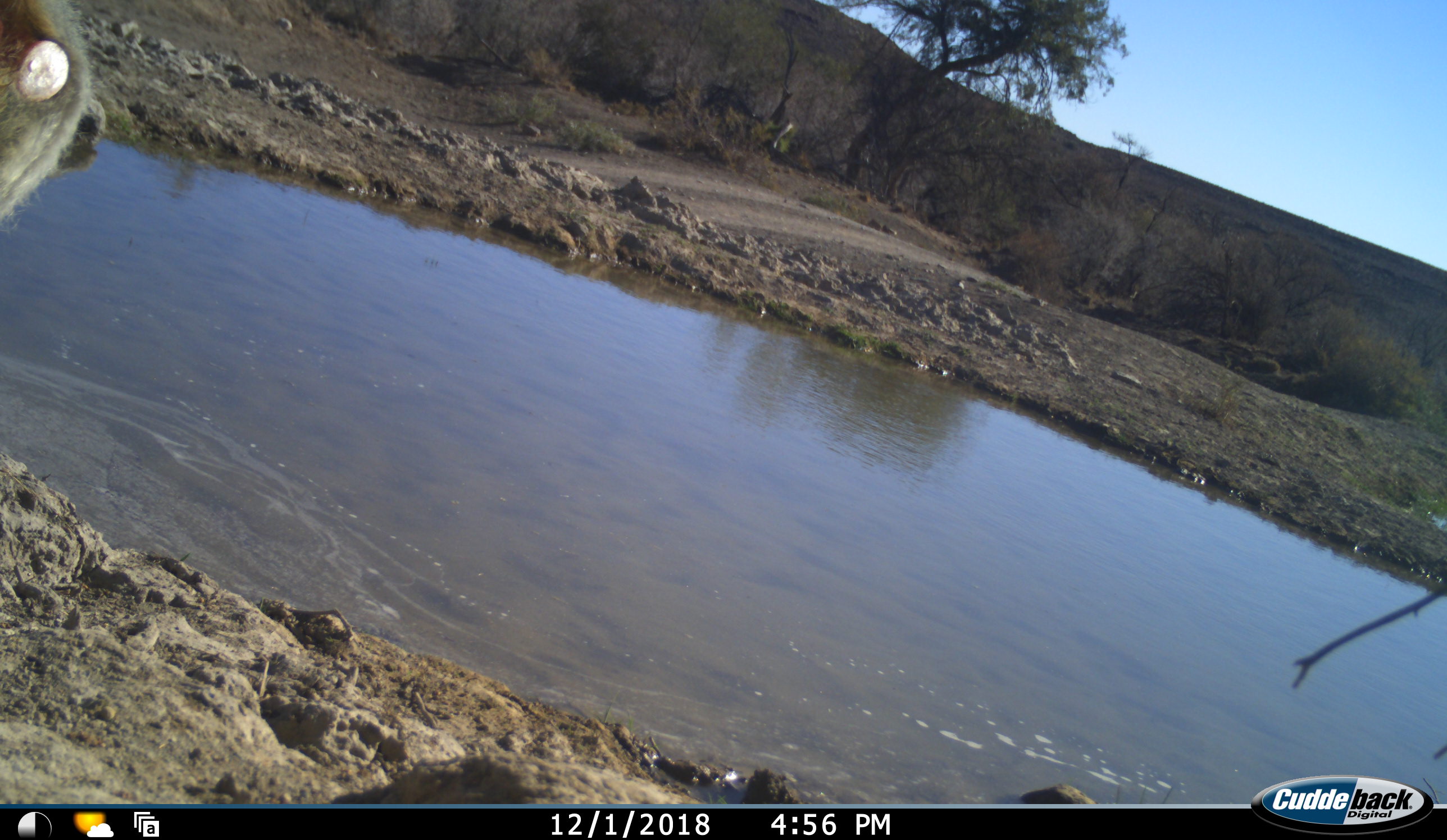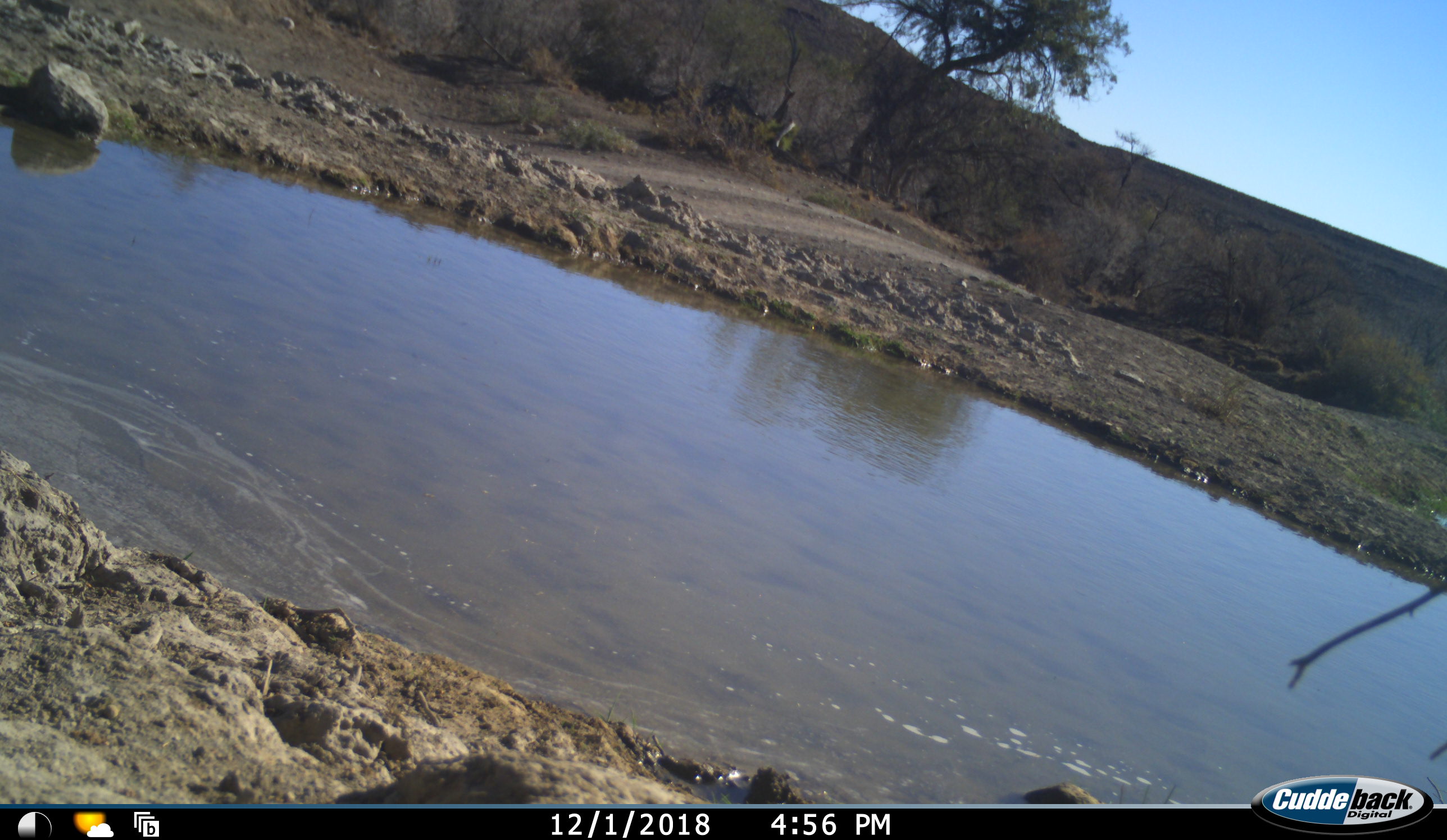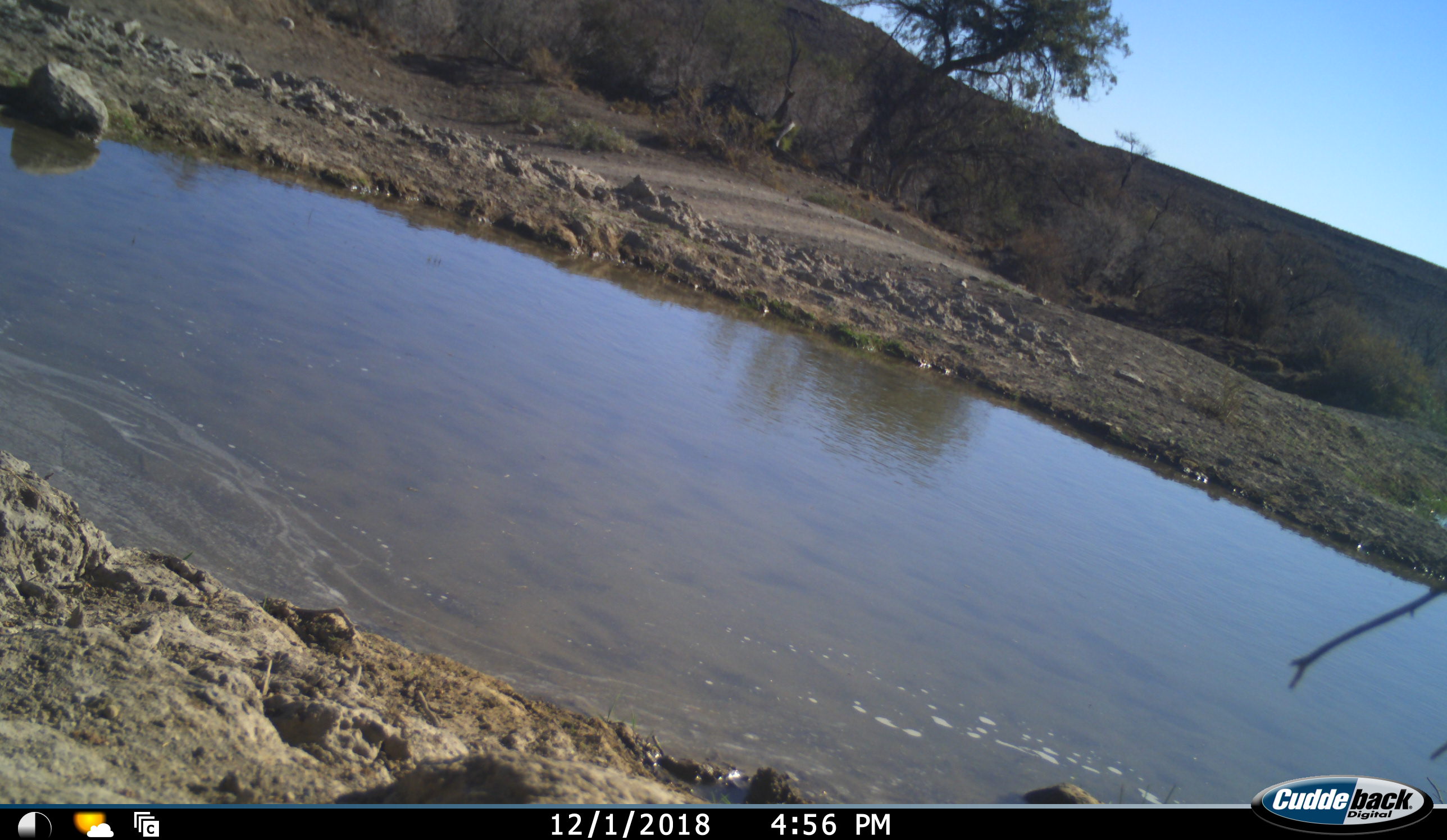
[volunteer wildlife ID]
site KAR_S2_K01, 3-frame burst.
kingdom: Animalia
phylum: Chordata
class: Mammalia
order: Primates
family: Cercopithecidae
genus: Papio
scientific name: Papio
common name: baboon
Baboon (Papio), count 1. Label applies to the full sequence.